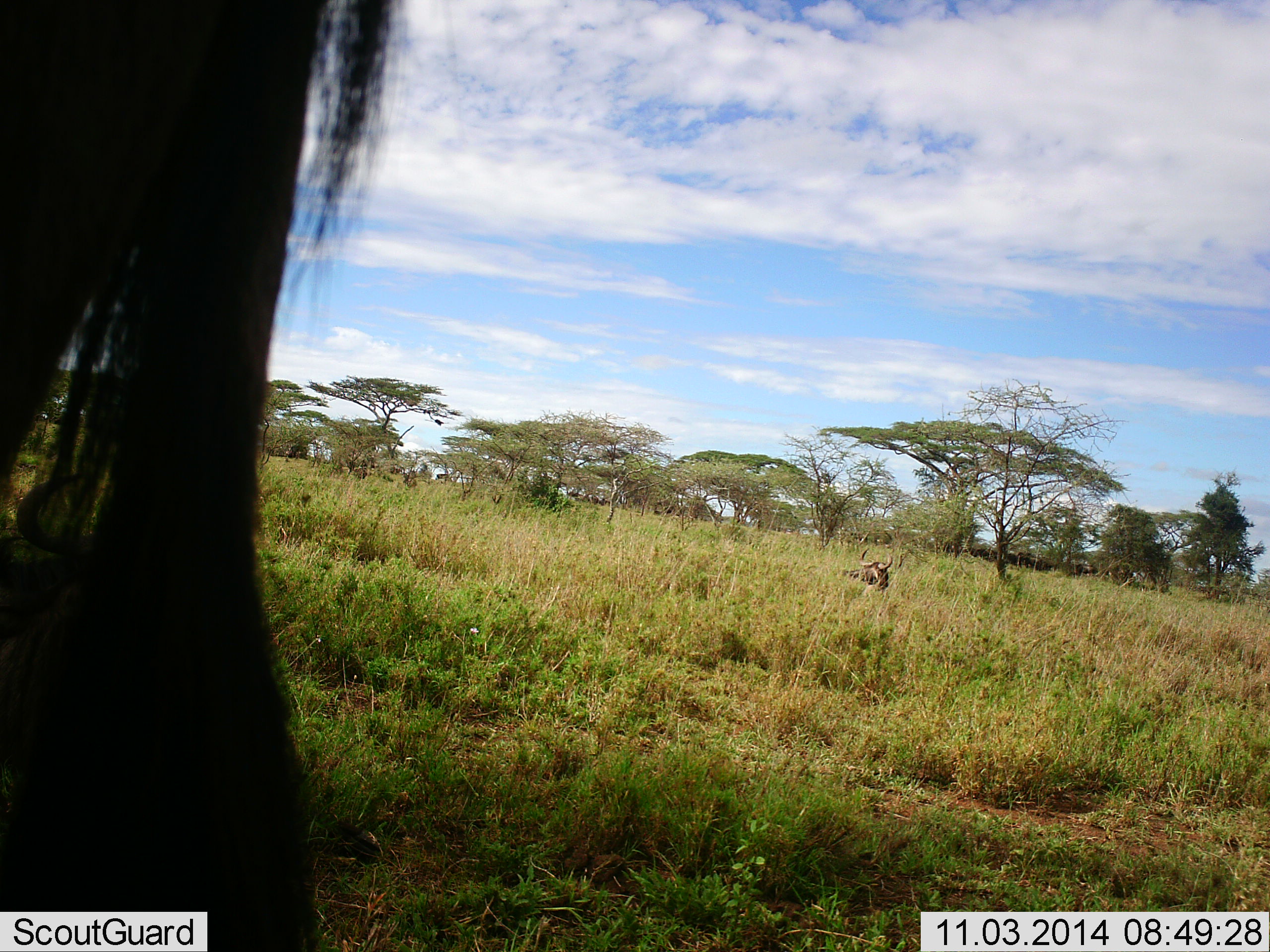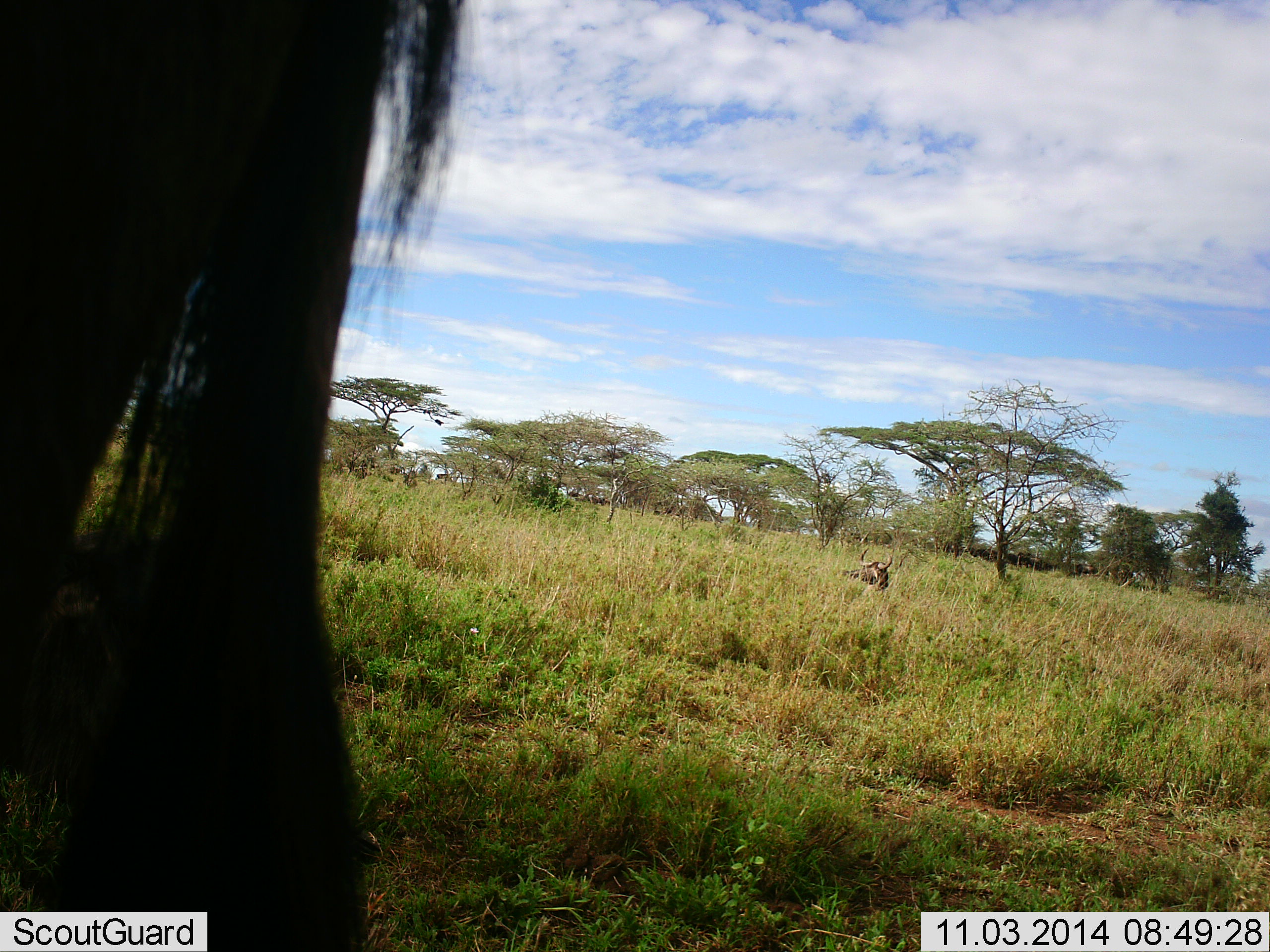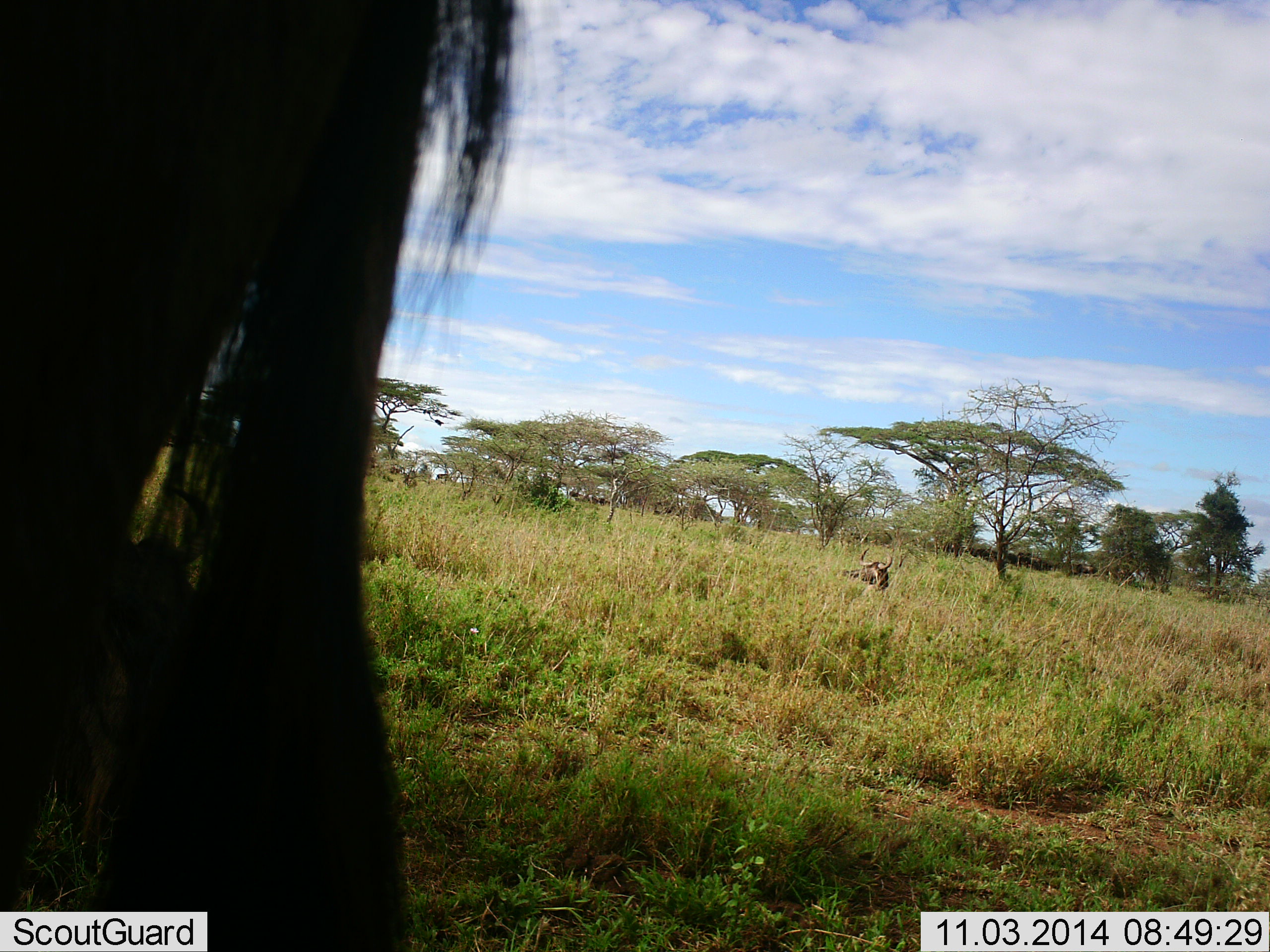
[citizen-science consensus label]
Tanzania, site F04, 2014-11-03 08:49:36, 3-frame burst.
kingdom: Animalia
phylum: Chordata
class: Mammalia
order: Artiodactyla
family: Bovidae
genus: Connochaetes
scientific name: Connochaetes taurinus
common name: blue wildebeest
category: wildebeest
Wildebeest (blue wildebeest) (Connochaetes taurinus), count 2. Behavior (volunteer vote fractions): standing 73%, resting 73%, moving 18%, interacting 0%. Young present (vote fraction): 0%. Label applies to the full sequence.